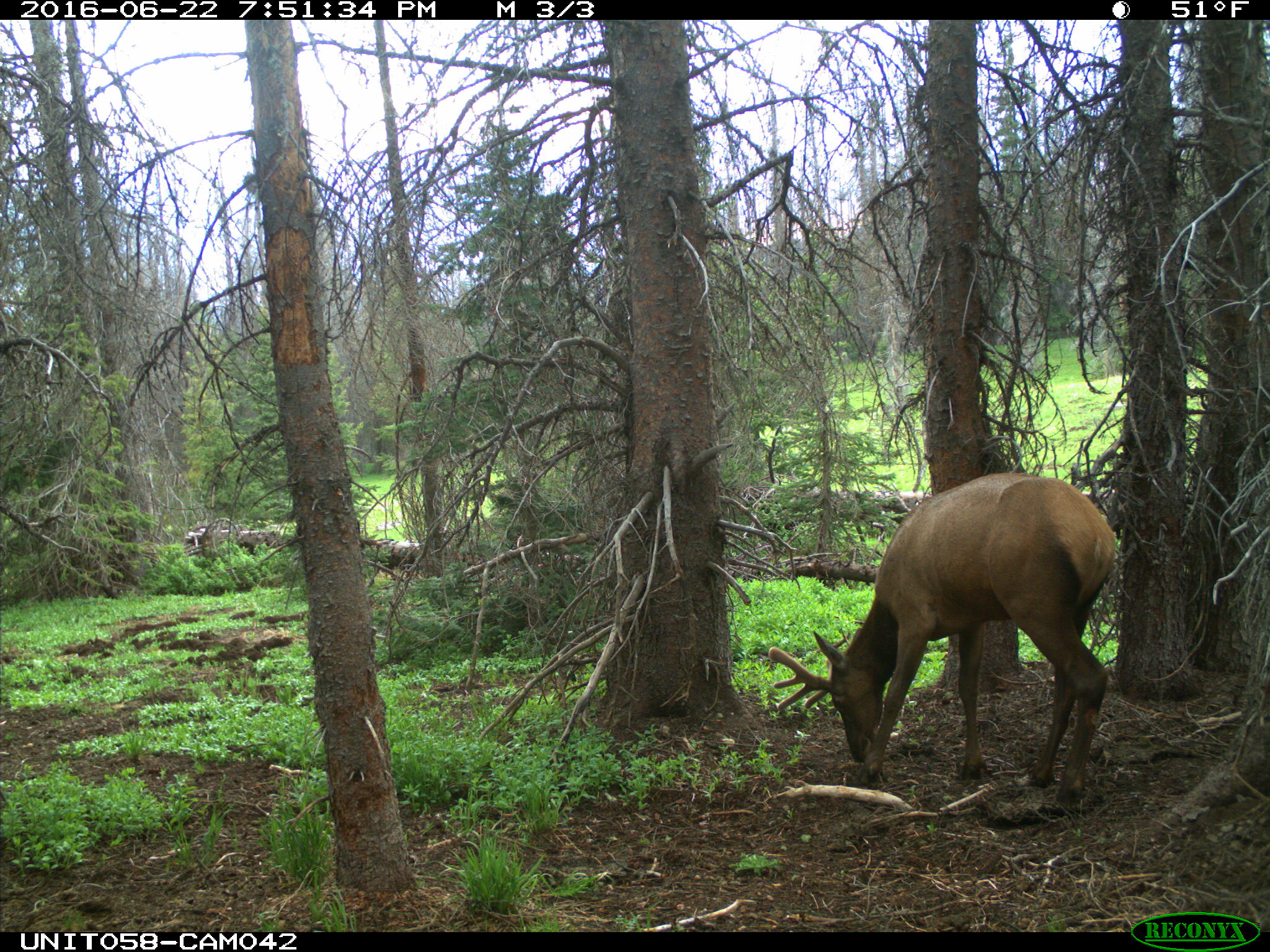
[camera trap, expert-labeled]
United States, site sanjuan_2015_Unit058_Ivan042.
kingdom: Animalia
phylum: Chordata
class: Mammalia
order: Artiodactyla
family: Cervidae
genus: Cervus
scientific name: Cervus elaphus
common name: red deer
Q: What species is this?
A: Cervus elaphus (red deer).